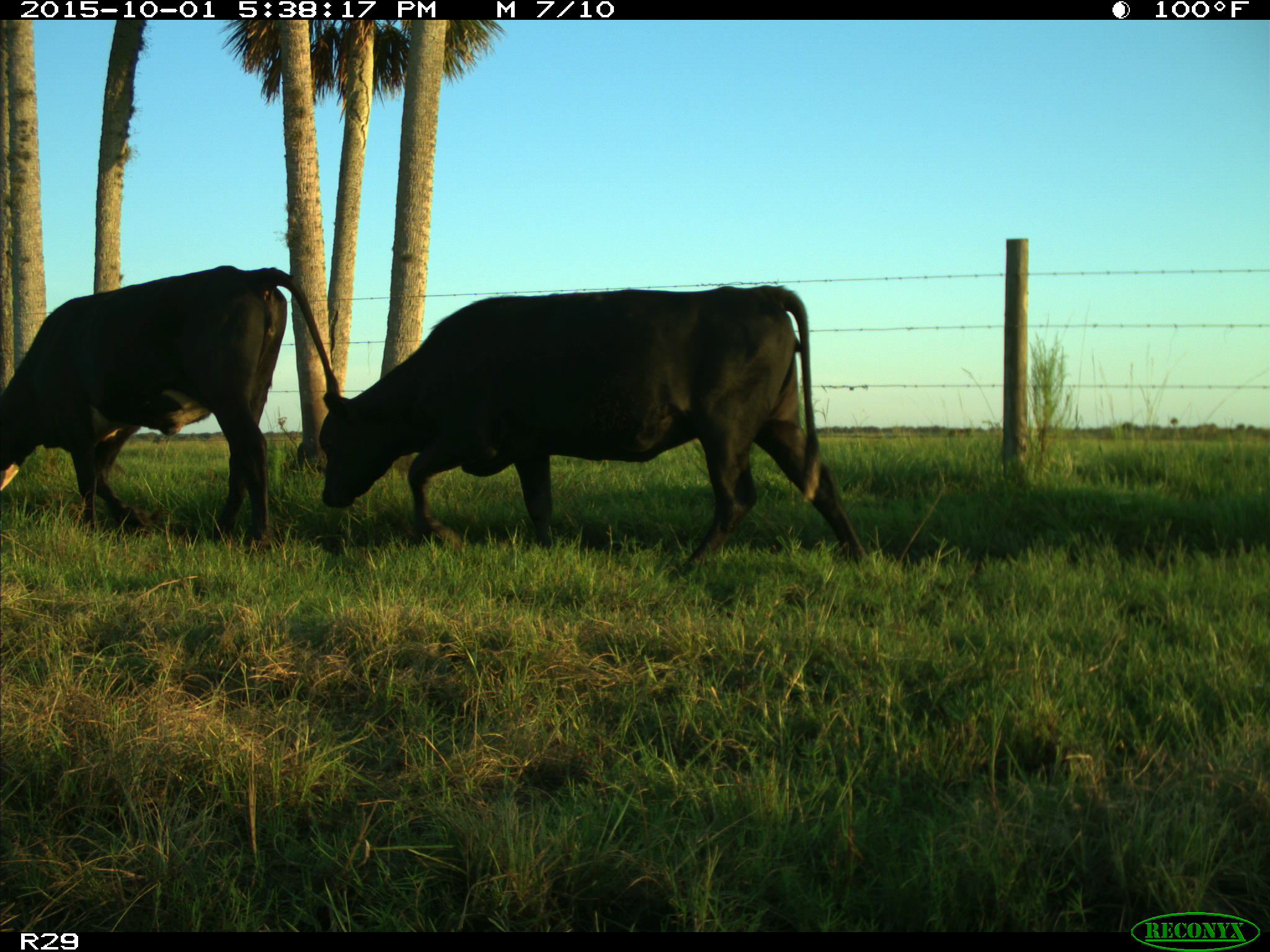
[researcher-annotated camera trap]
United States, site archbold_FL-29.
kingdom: Animalia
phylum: Chordata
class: Mammalia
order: Artiodactyla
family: Bovidae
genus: Bos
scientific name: Bos taurus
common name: domestic cow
Bos taurus (domestic cow).